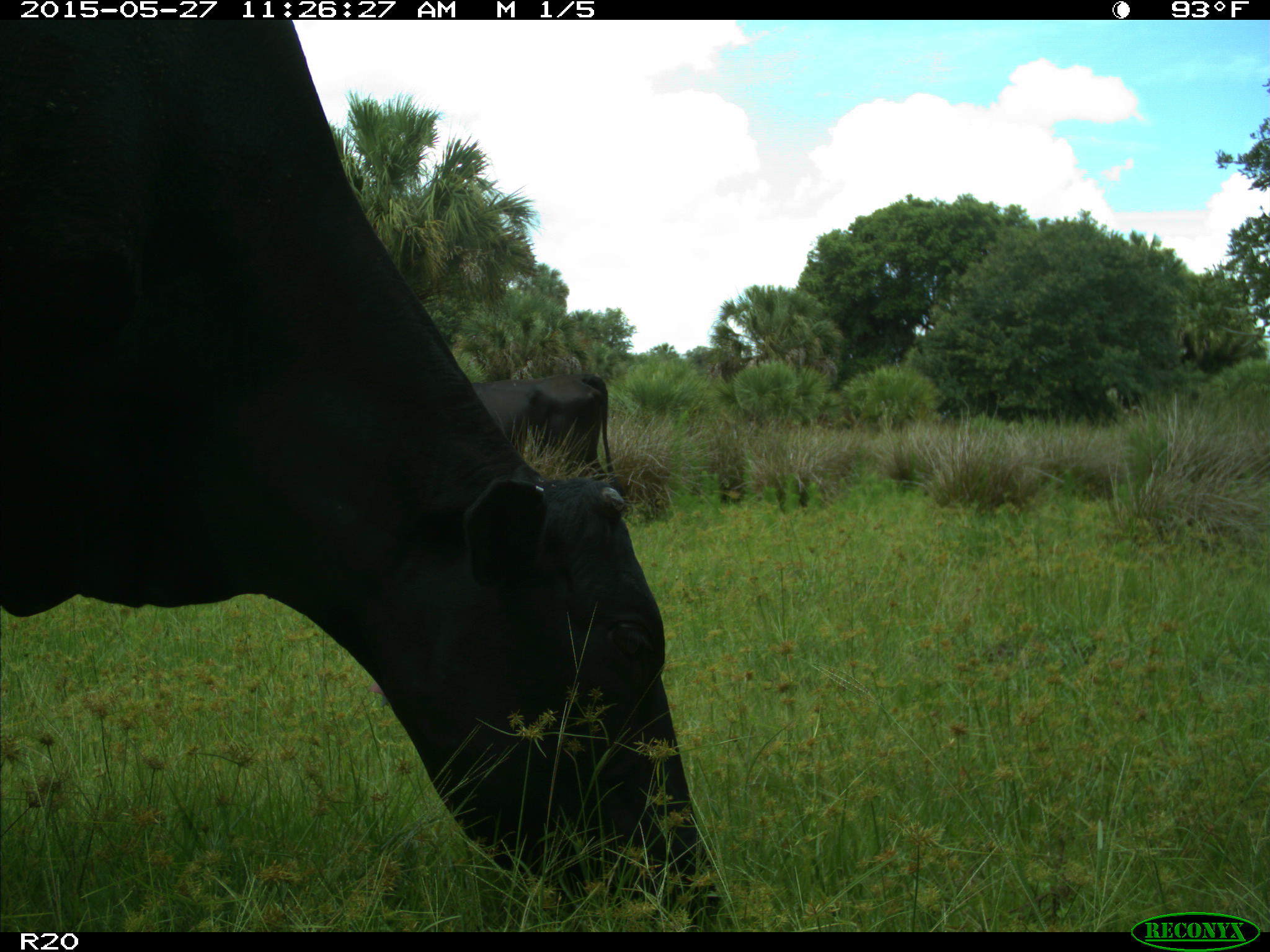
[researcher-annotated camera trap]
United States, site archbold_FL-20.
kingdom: Animalia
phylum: Chordata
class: Mammalia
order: Artiodactyla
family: Bovidae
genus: Bos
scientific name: Bos taurus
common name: domestic cow